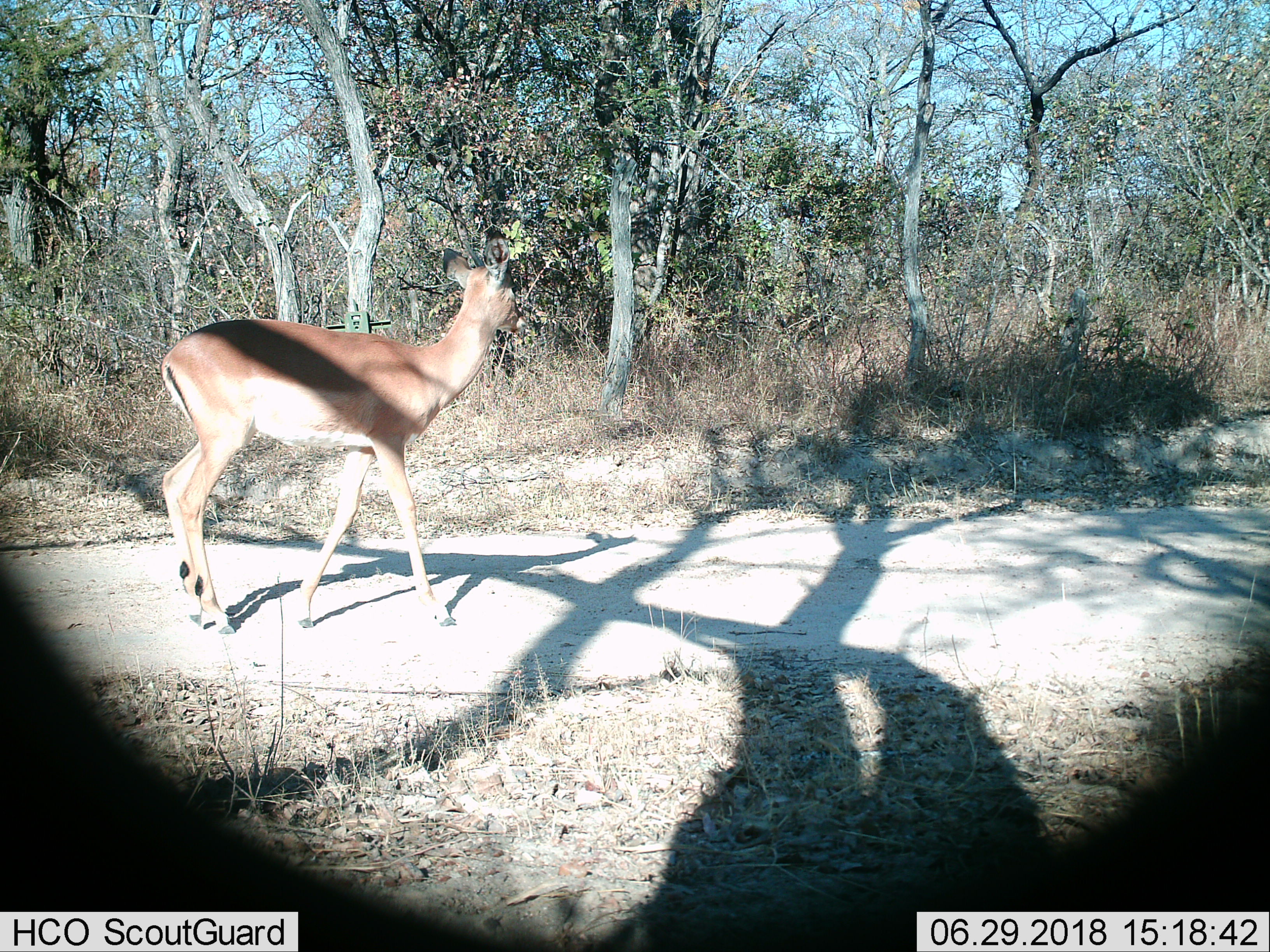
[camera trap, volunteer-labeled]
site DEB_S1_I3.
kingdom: Animalia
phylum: Chordata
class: Mammalia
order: Artiodactyla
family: Bovidae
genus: Aepyceros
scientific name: Aepyceros melampus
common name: impala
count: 1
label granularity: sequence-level